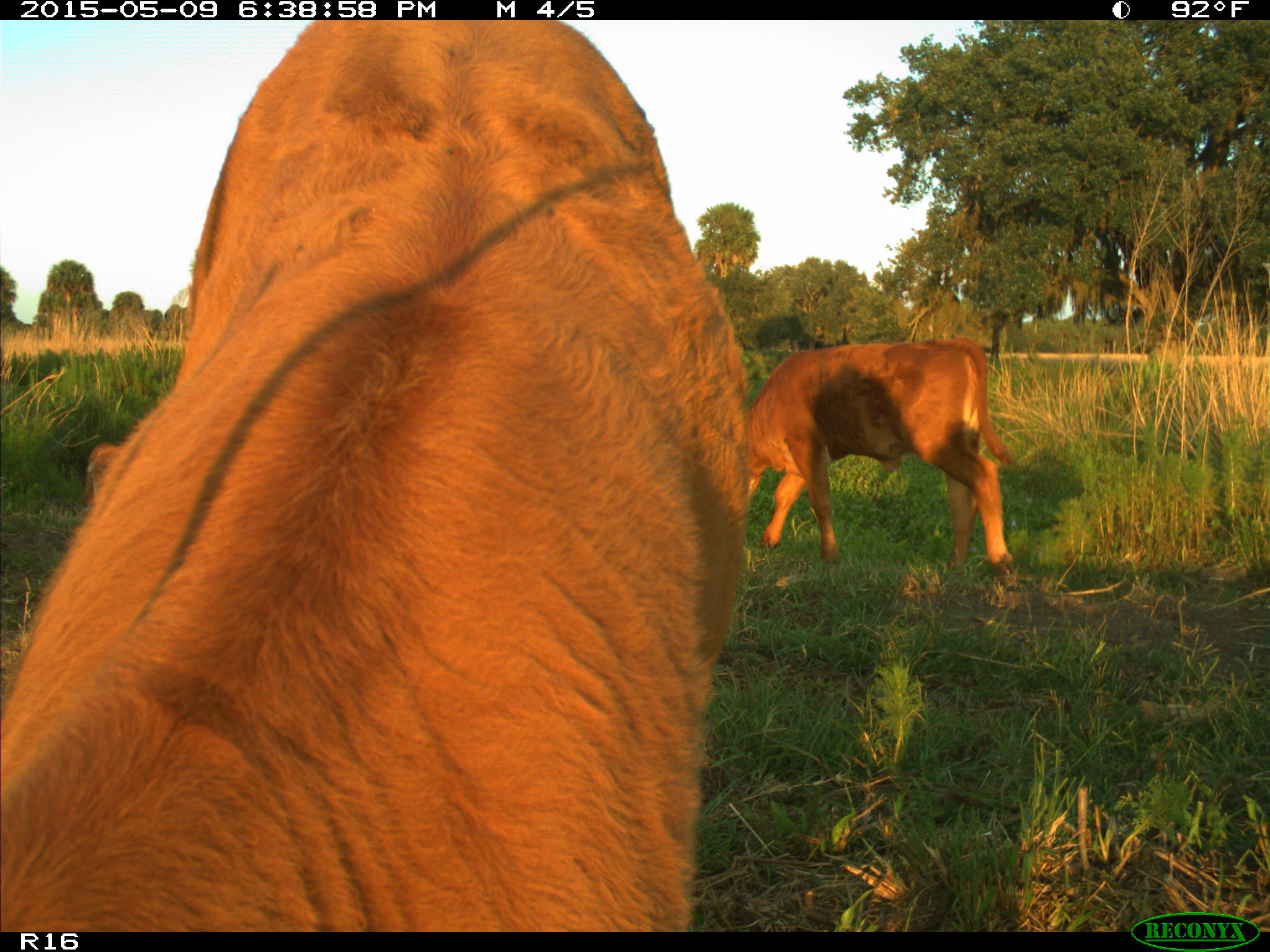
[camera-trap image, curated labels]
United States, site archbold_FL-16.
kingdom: Animalia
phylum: Chordata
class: Mammalia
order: Artiodactyla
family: Bovidae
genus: Bos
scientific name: Bos taurus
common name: domestic cow